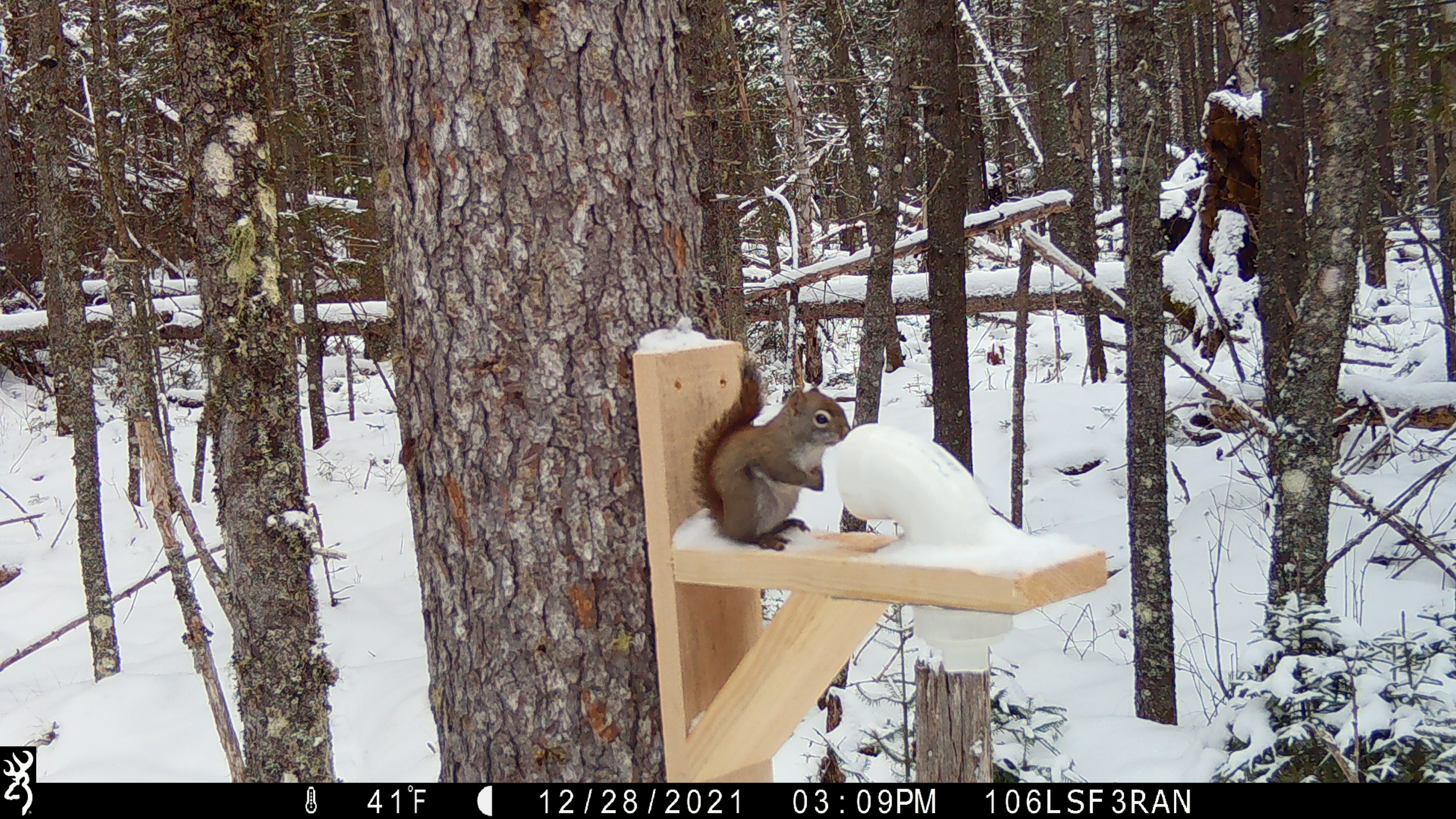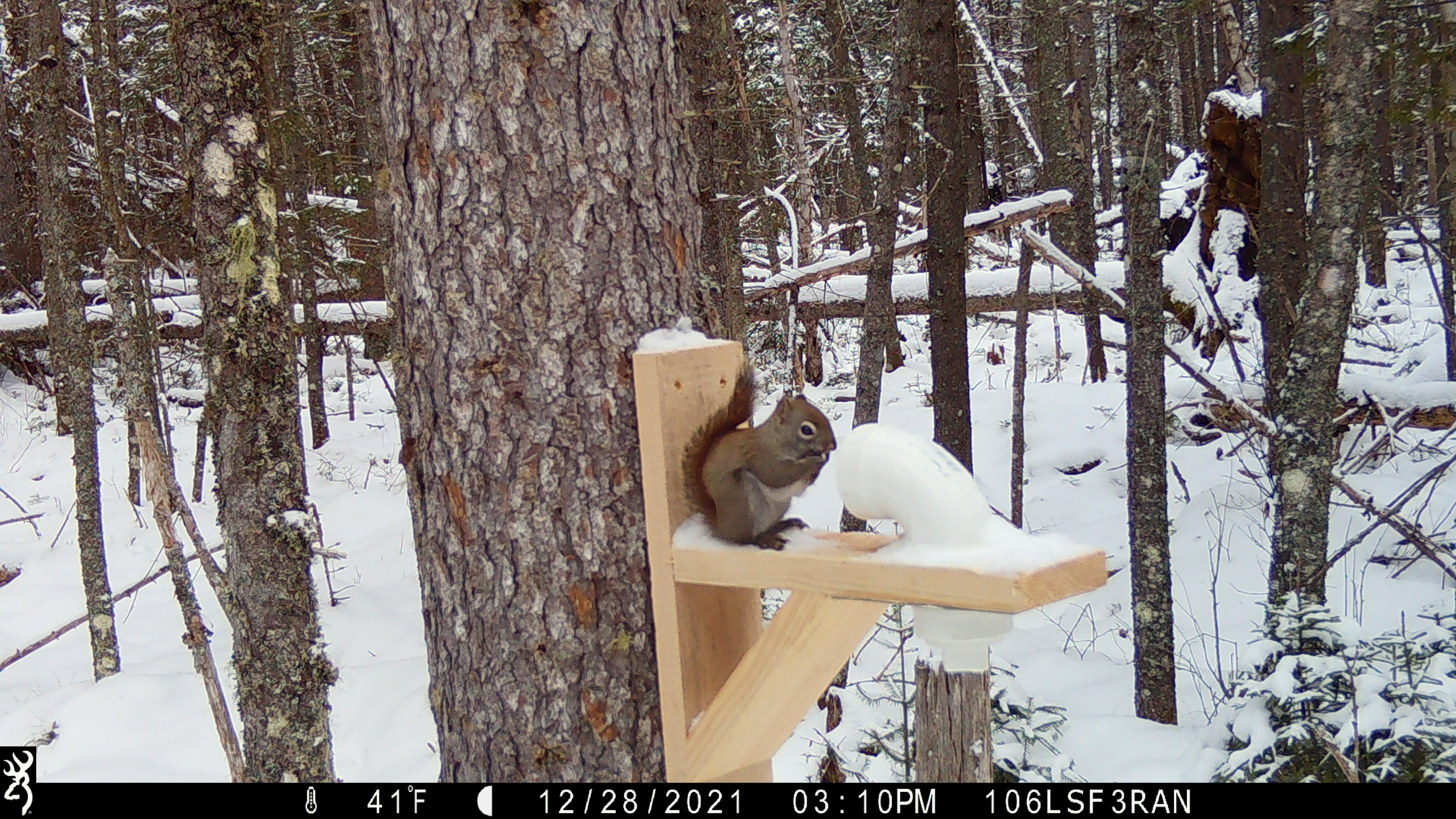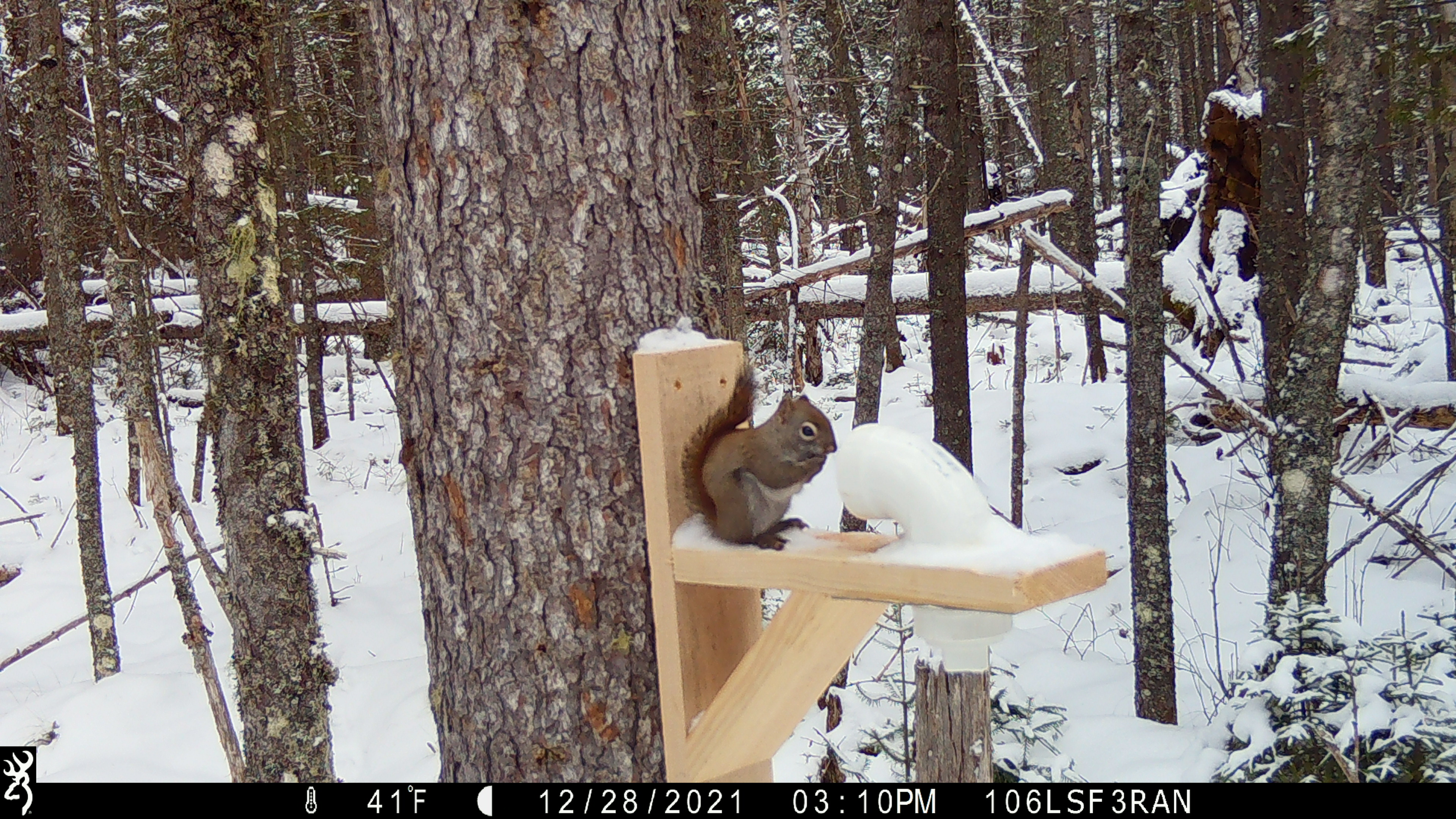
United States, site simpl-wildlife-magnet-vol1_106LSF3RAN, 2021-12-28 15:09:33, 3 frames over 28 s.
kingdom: Animalia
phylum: Chordata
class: Mammalia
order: Rodentia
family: Sciuridae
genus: Tamiasciurus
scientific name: Tamiasciurus hudsonicus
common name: red squirrel